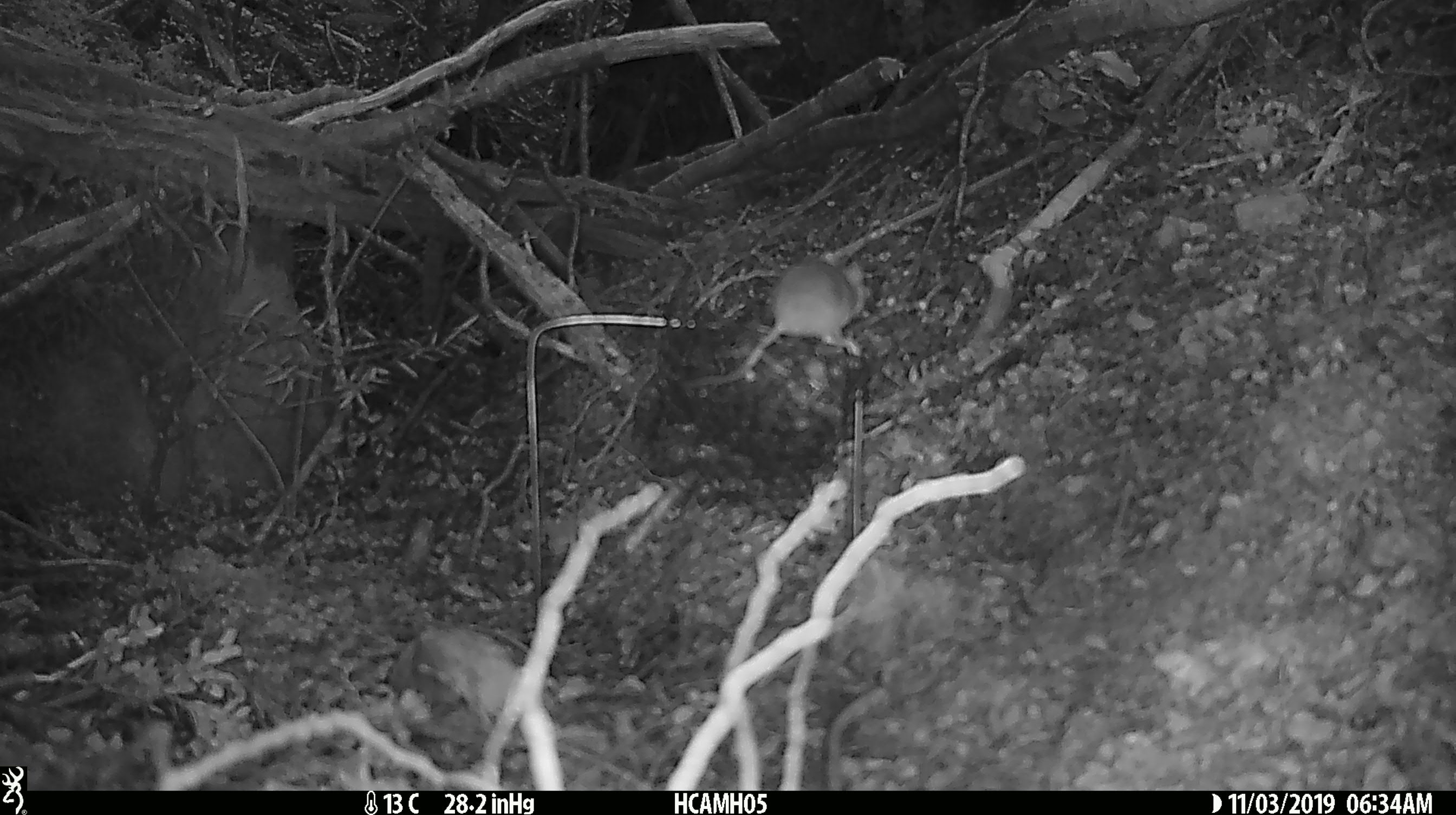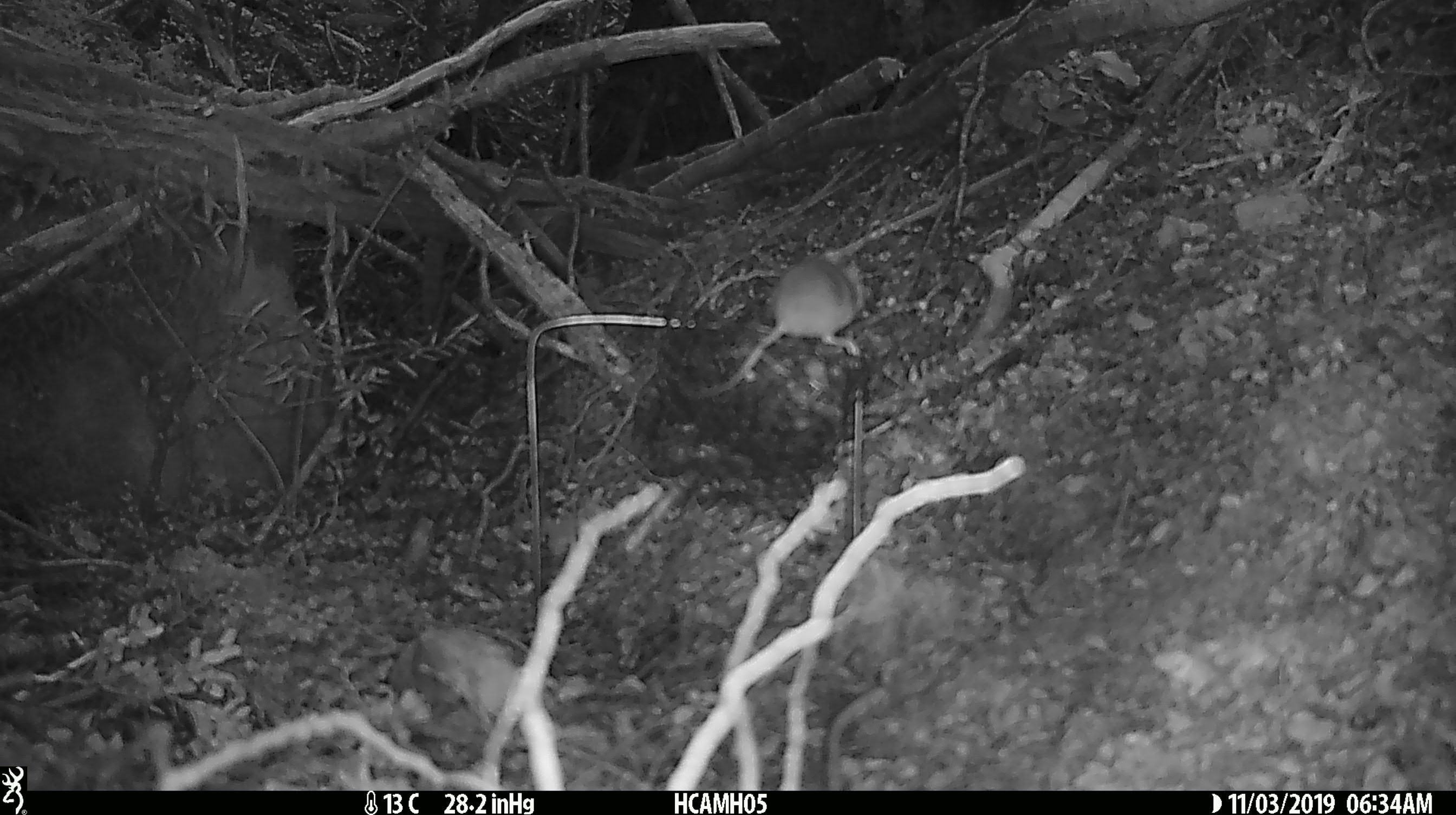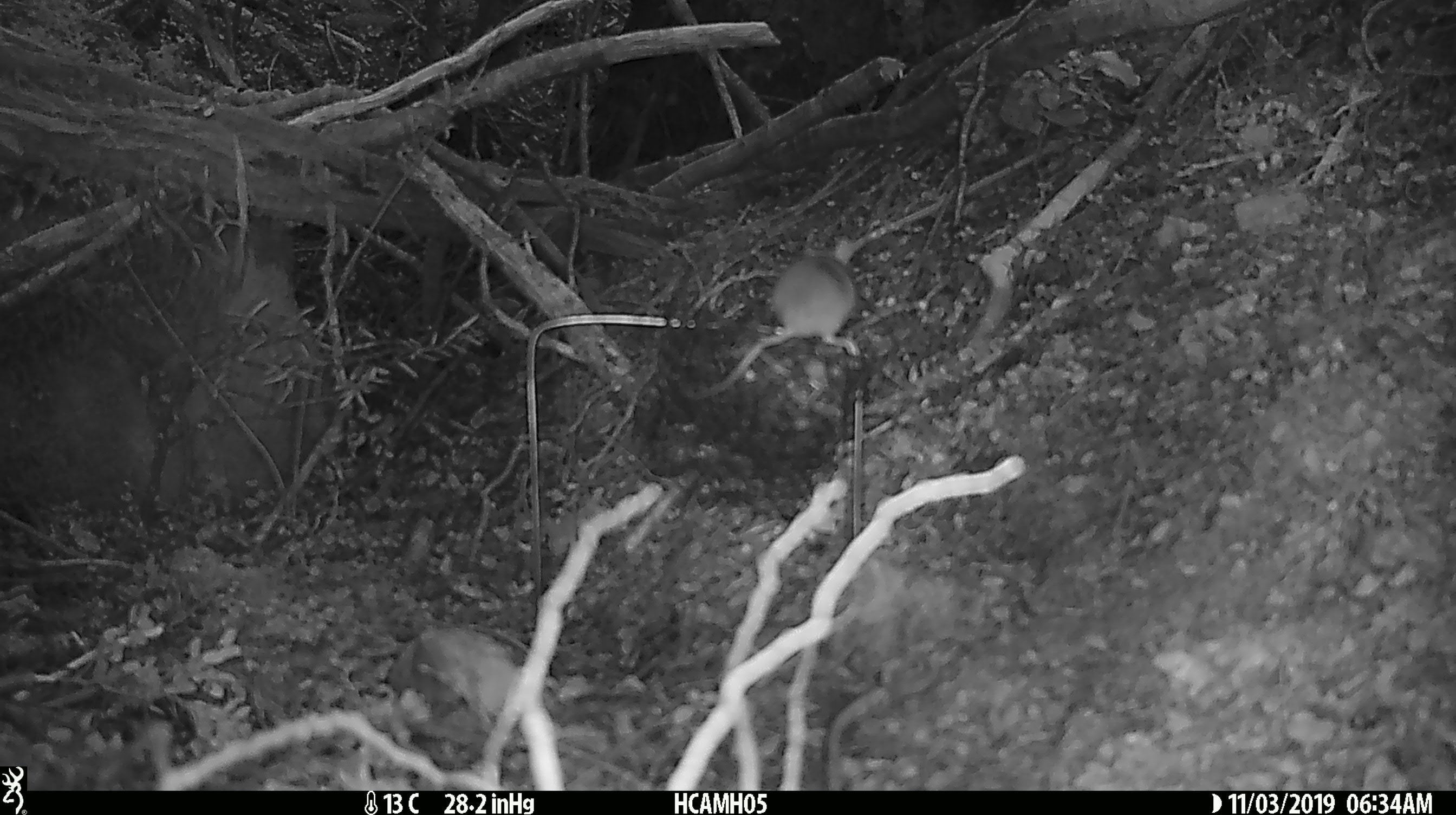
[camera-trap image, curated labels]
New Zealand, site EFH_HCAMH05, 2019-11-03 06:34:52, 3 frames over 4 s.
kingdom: Animalia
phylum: Chordata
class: Mammalia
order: Rodentia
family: Muridae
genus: Mus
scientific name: Mus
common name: mouse